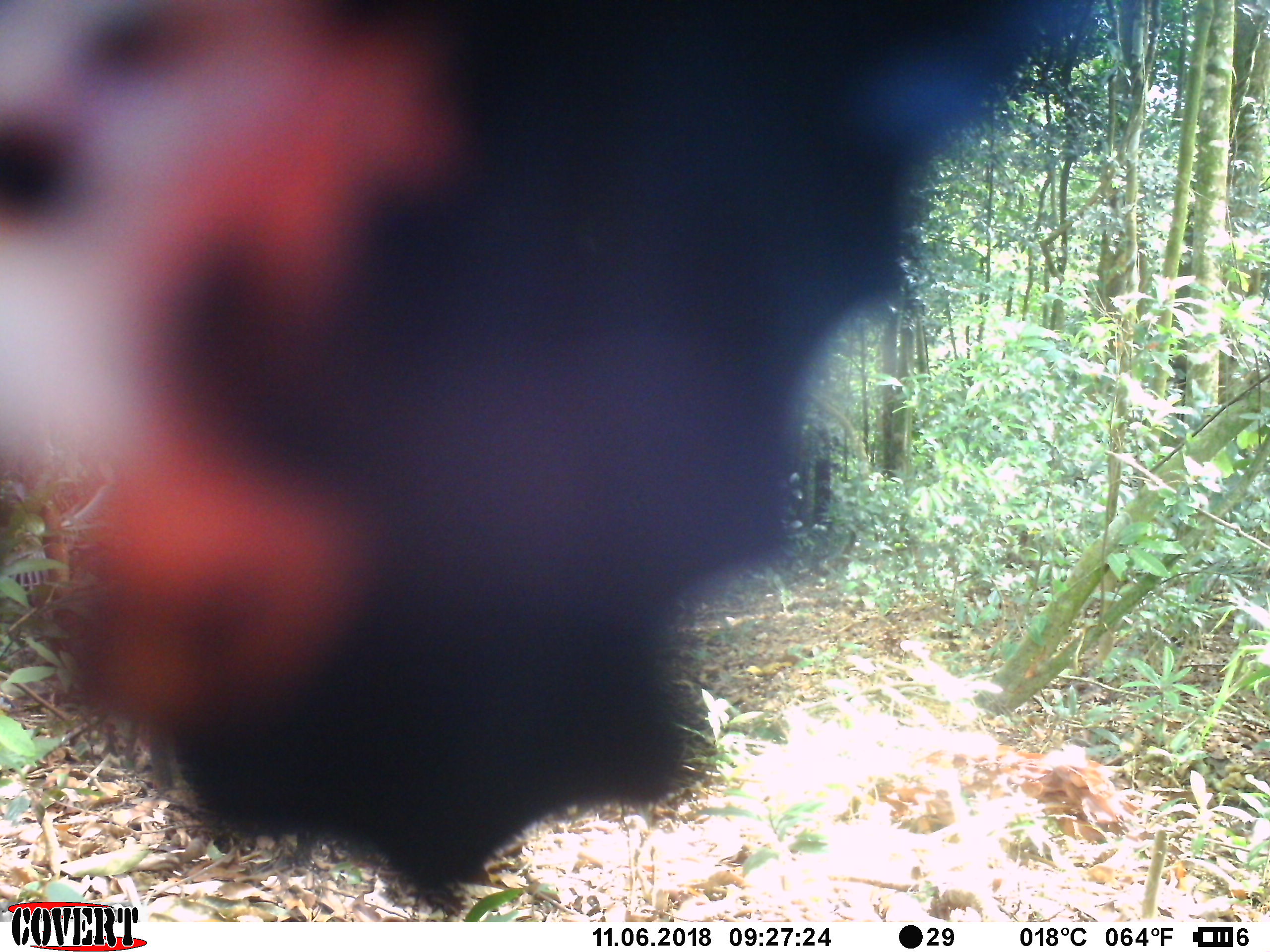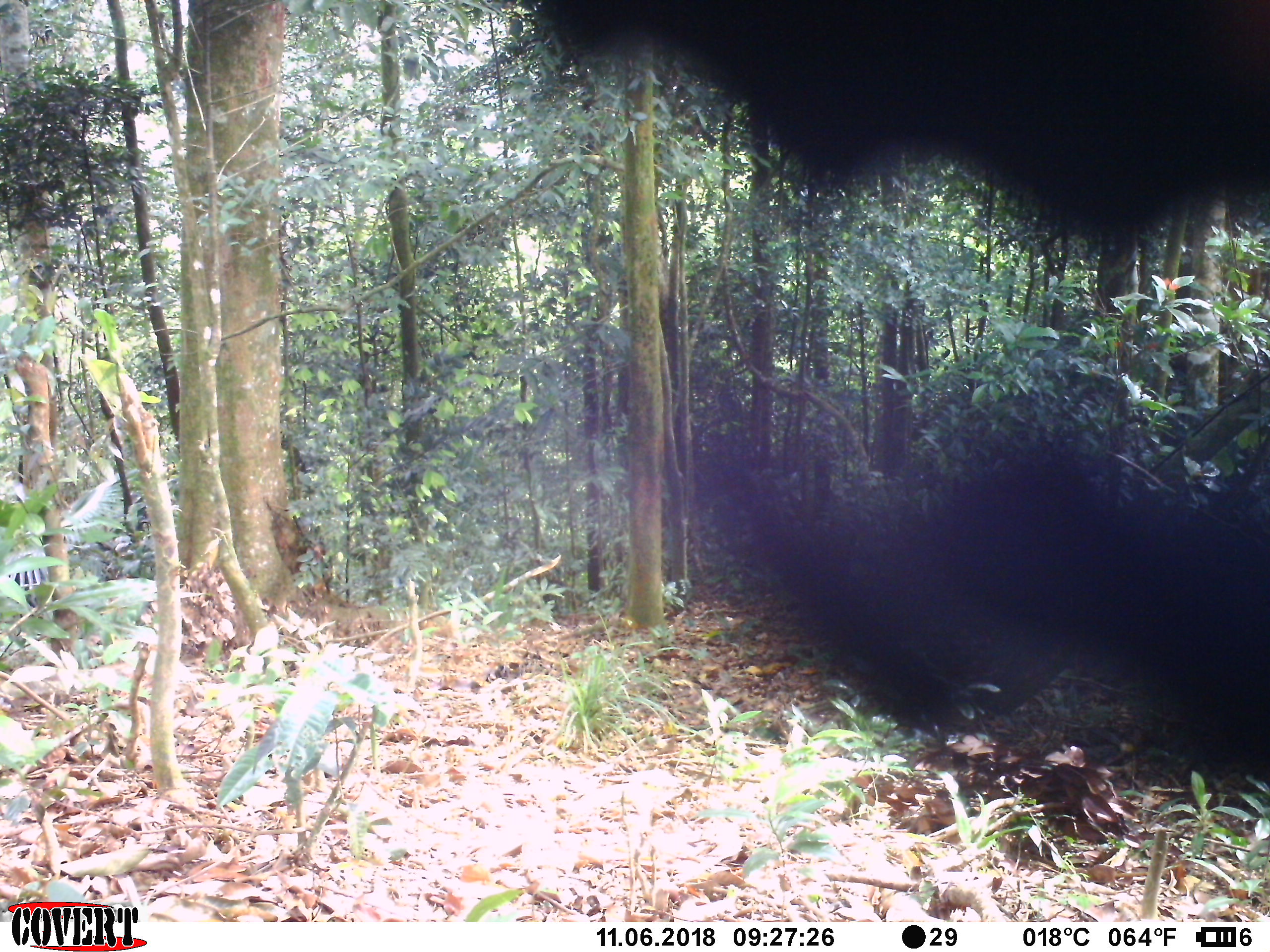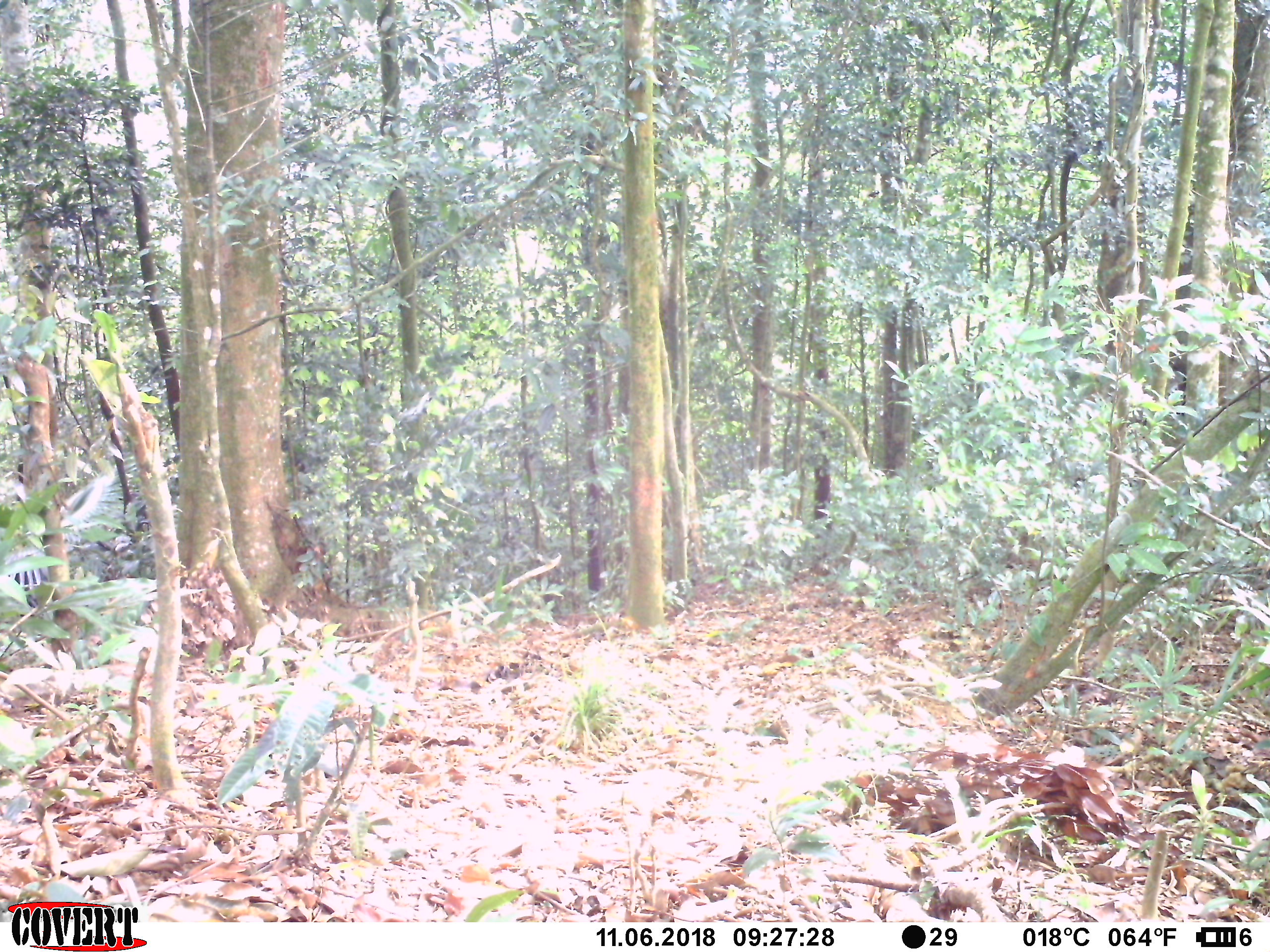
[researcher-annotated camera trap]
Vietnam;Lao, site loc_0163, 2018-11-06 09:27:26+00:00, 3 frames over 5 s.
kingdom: Animalia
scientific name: Animalia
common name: animal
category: unidentified animal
Unidentified animal (animal) (Animalia). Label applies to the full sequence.